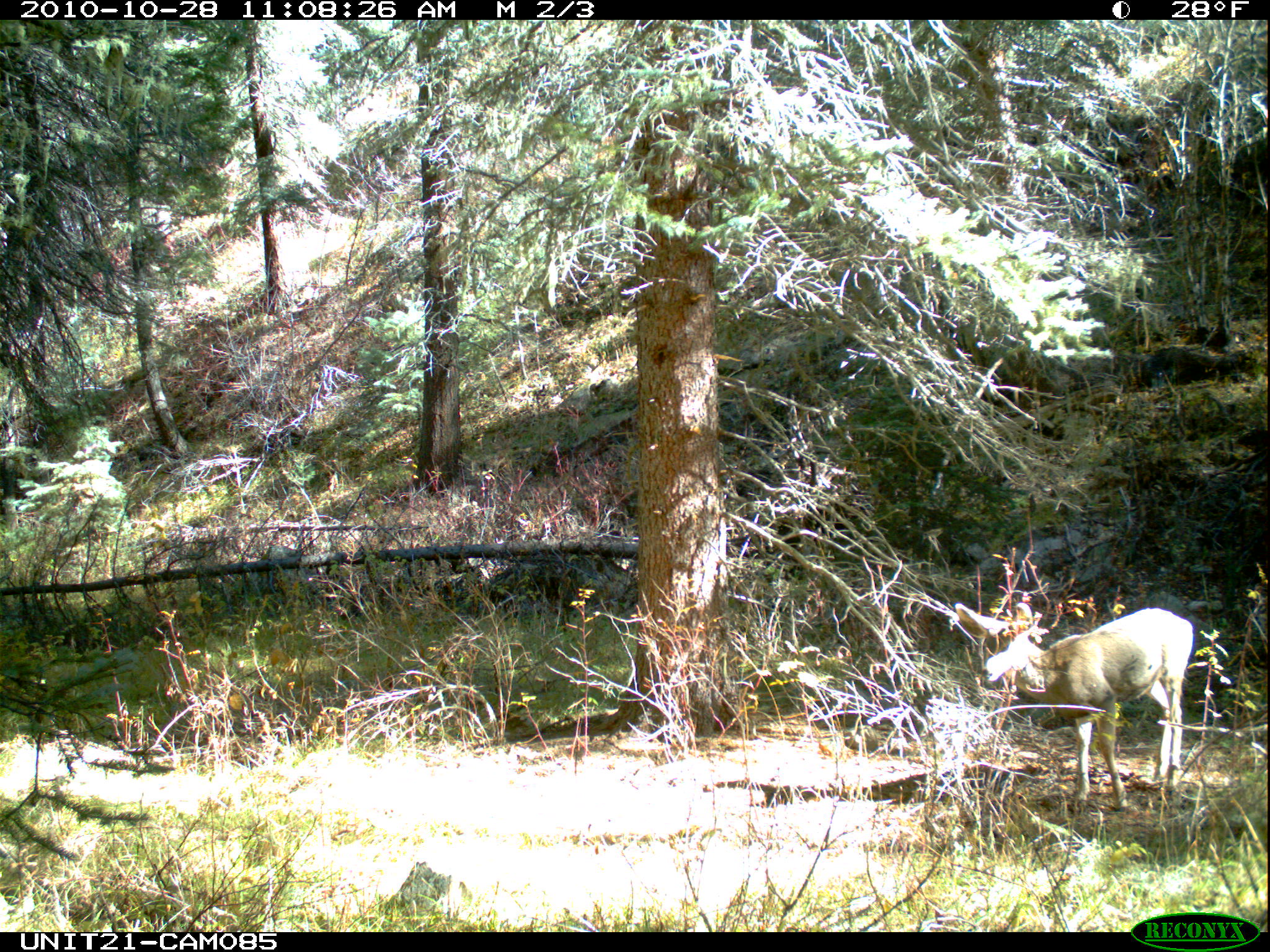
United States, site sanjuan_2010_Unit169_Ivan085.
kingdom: Animalia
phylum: Chordata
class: Mammalia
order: Artiodactyla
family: Cervidae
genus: Odocoileus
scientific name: Odocoileus hemionus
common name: mule deer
Odocoileus hemionus (mule deer).